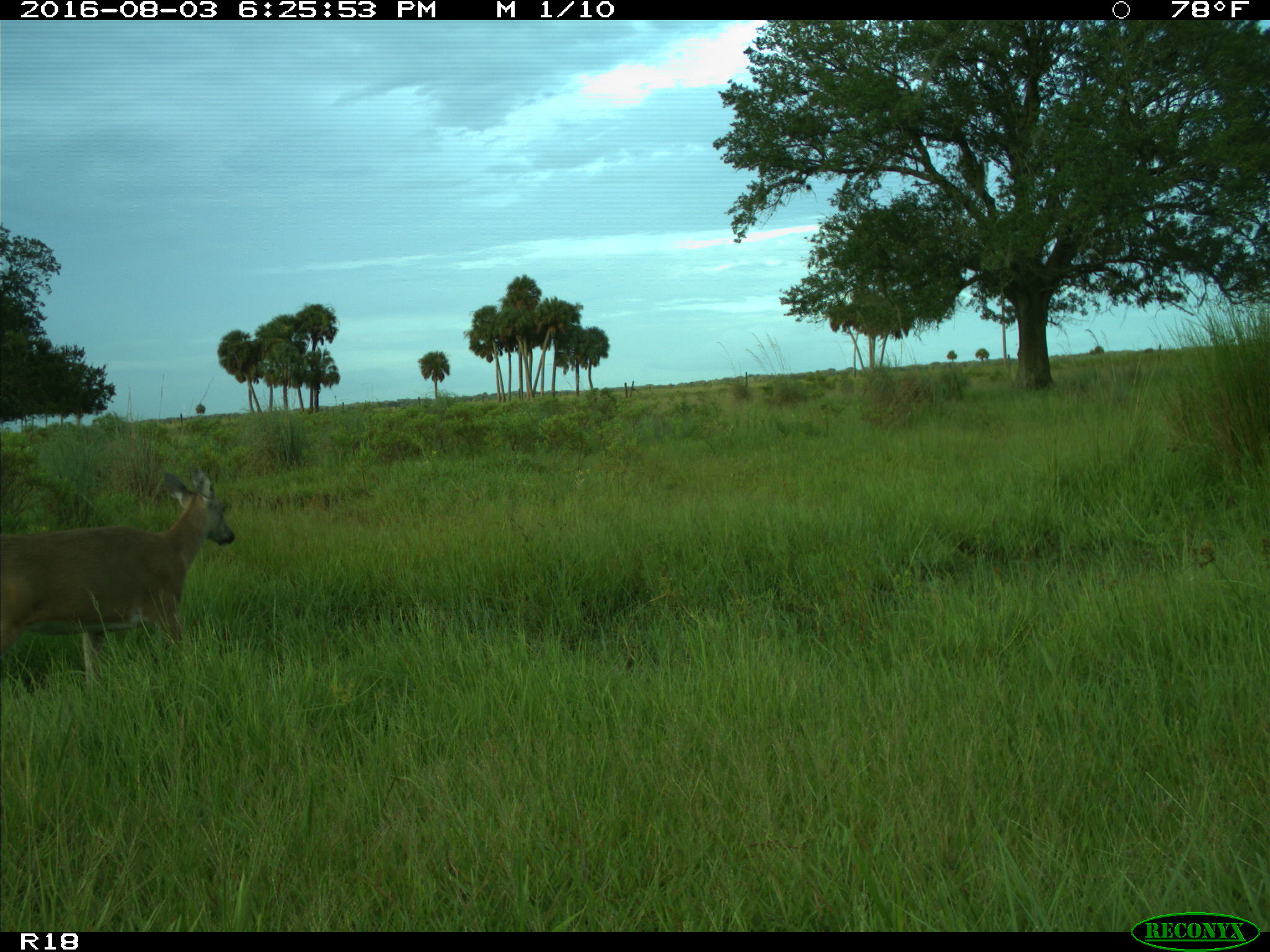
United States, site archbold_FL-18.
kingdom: Animalia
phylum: Chordata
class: Mammalia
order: Artiodactyla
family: Cervidae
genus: Odocoileus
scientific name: Odocoileus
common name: deer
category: unidentified deer